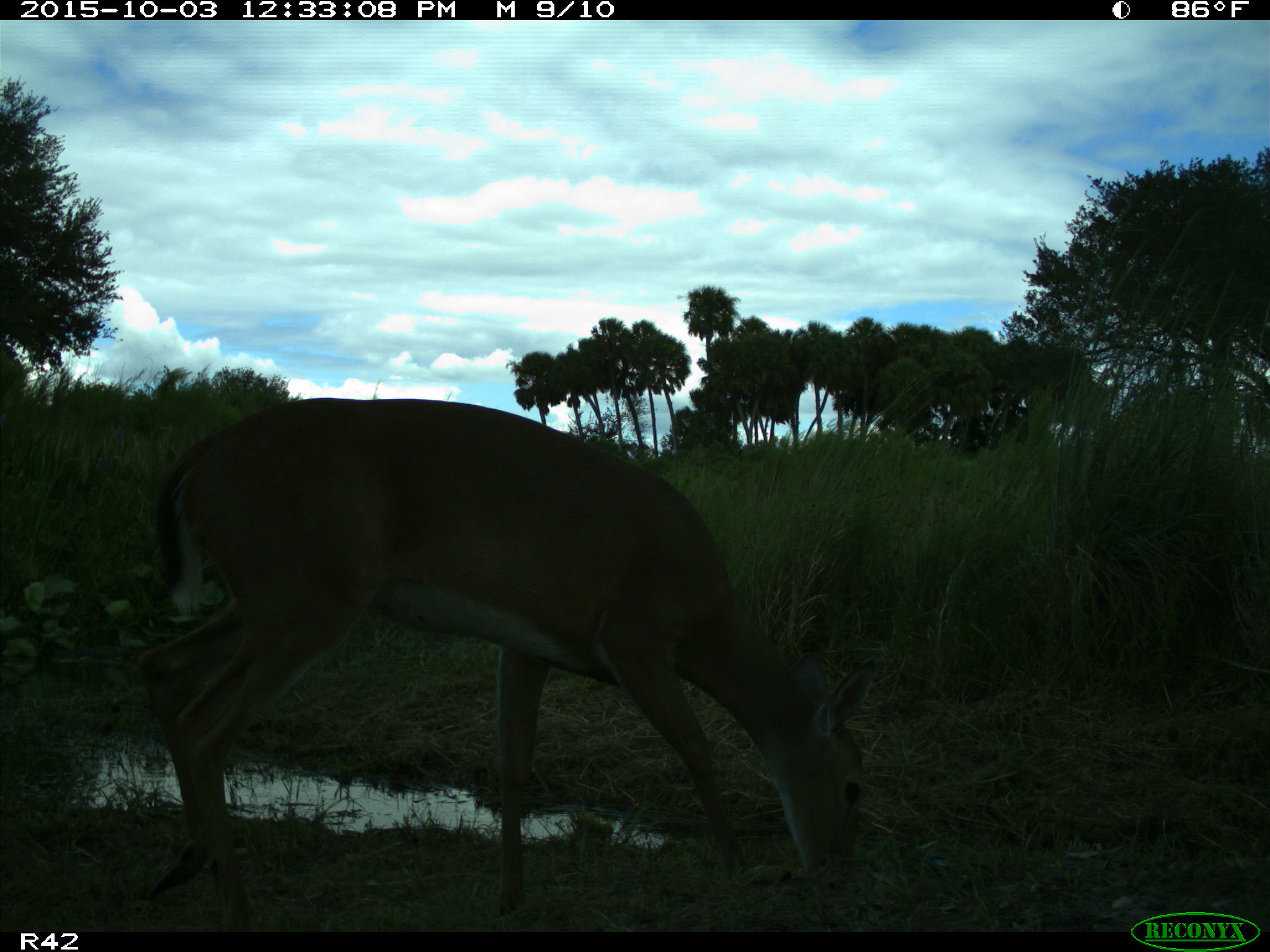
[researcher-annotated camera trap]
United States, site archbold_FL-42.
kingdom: Animalia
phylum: Chordata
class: Mammalia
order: Artiodactyla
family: Cervidae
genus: Odocoileus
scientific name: Odocoileus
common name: deer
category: unidentified deer